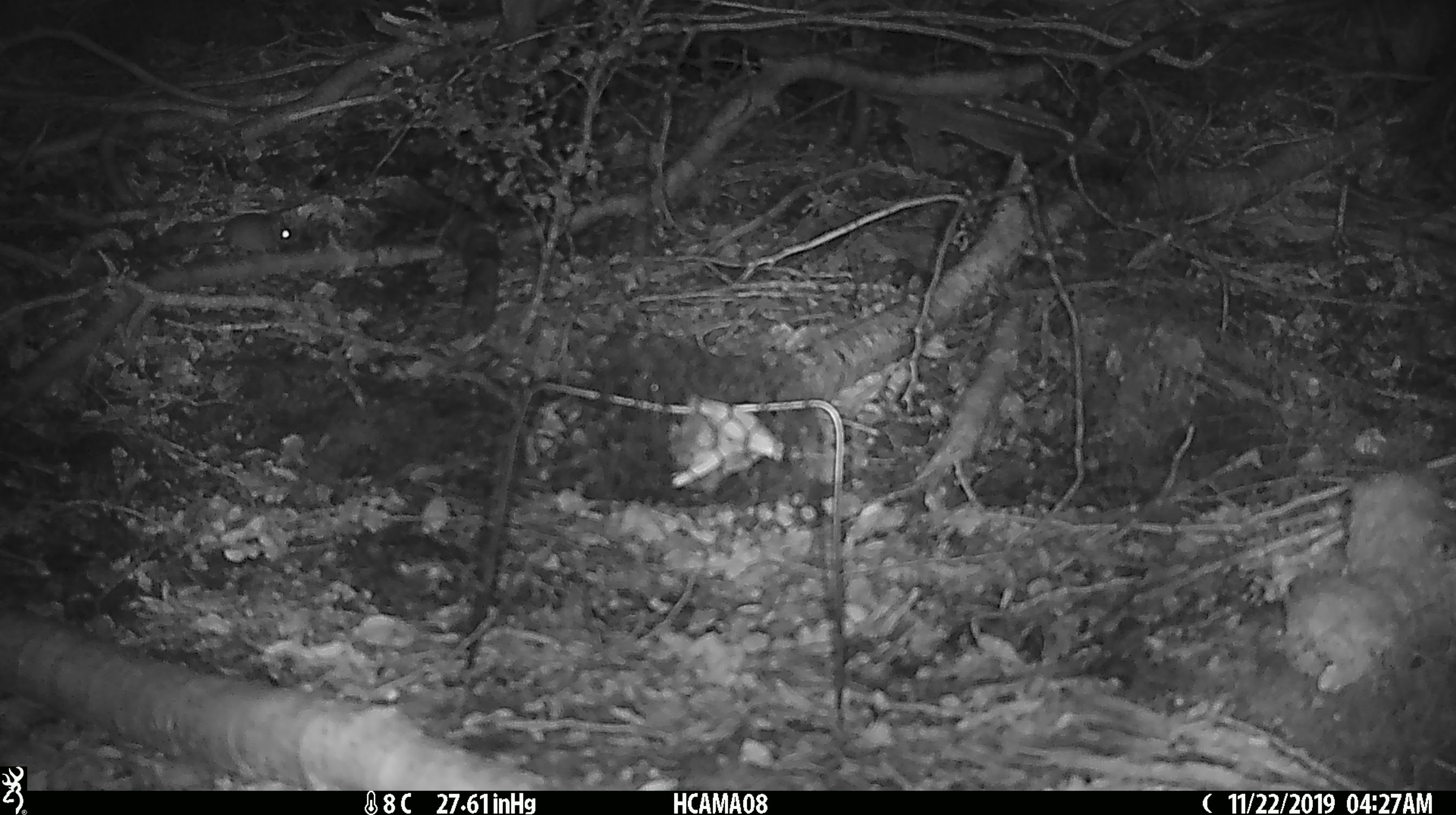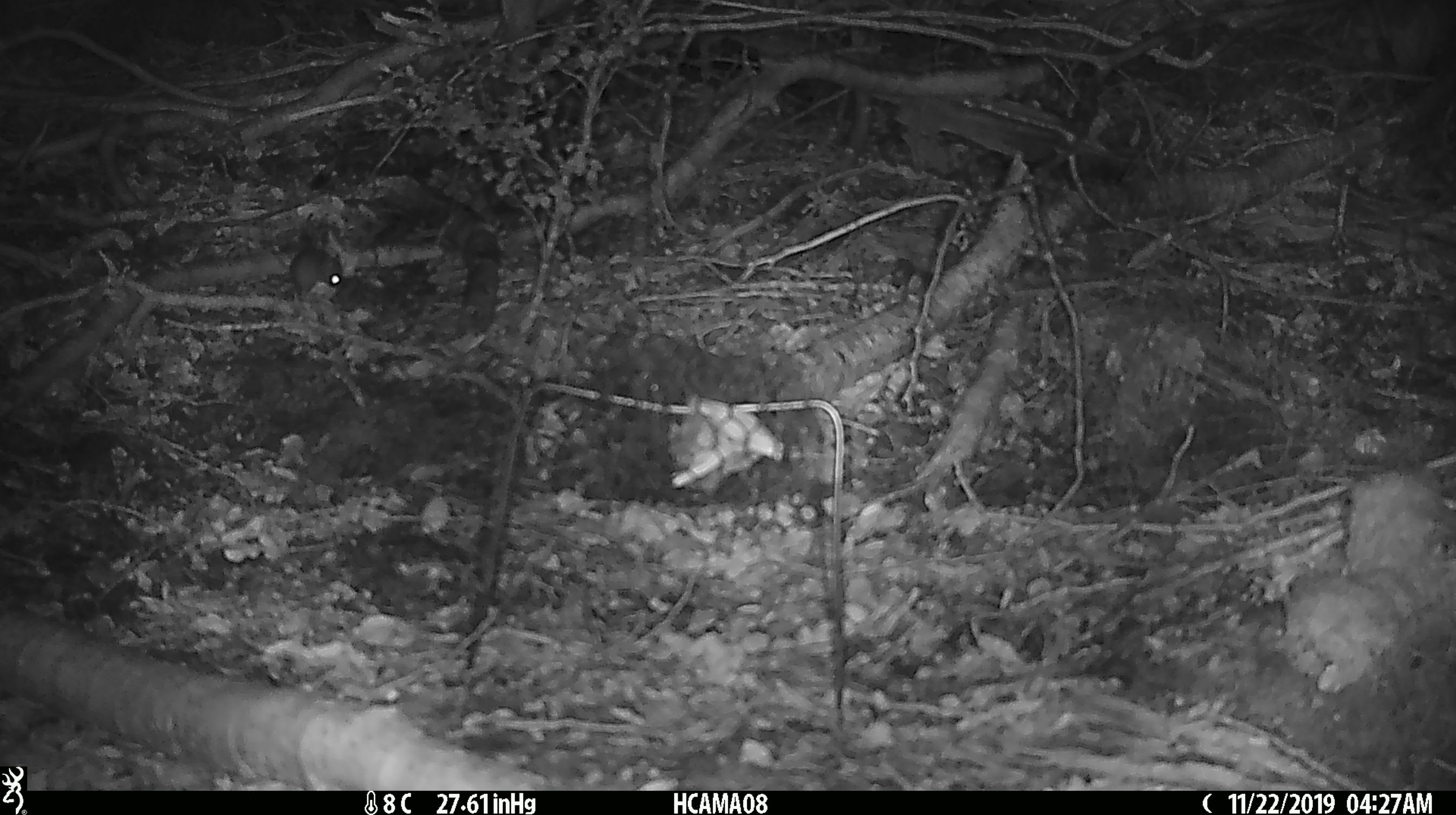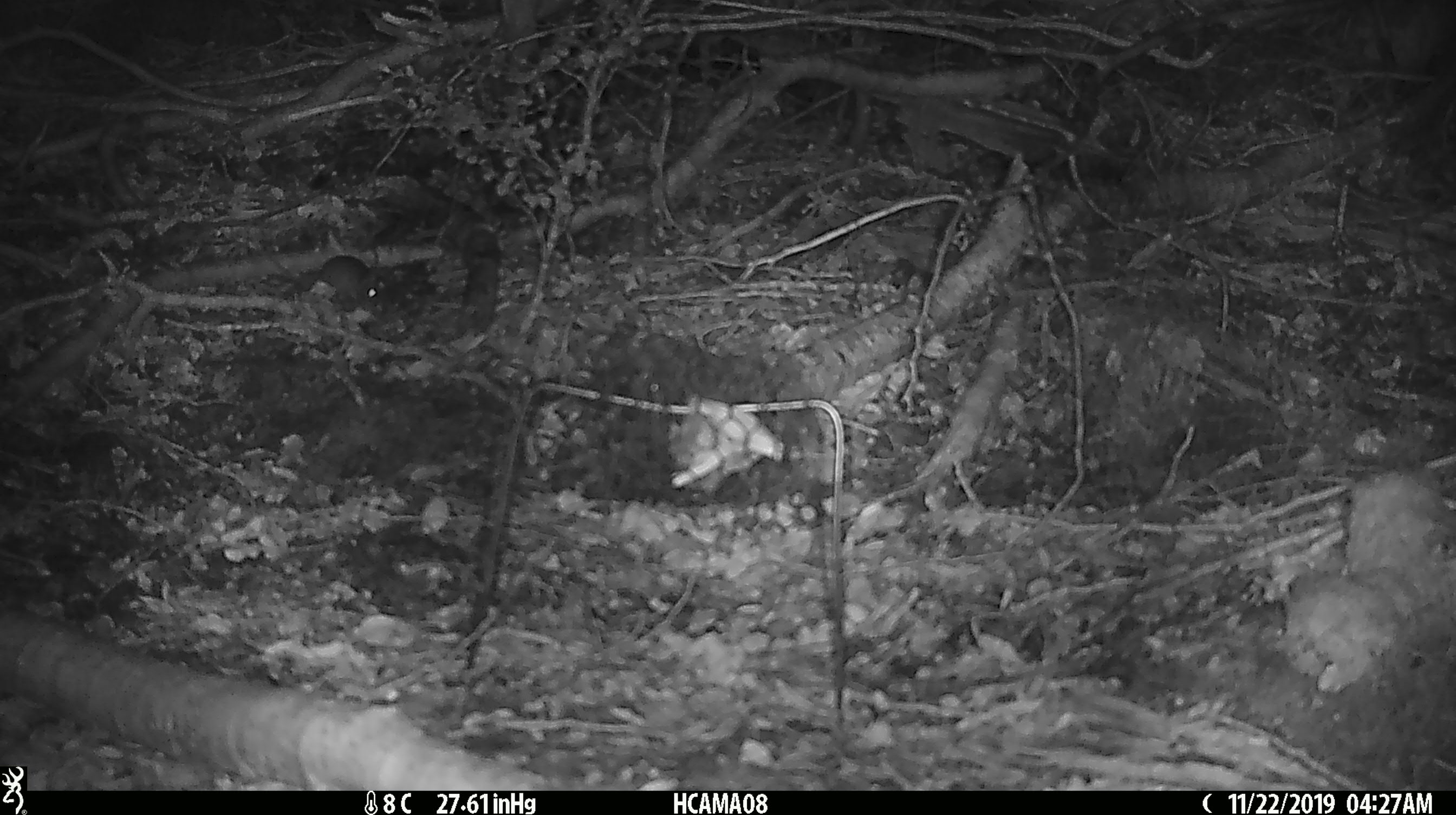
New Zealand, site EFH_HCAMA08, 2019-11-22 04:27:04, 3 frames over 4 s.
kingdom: Animalia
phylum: Chordata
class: Mammalia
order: Rodentia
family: Muridae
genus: Mus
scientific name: Mus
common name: mouse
Mouse (Mus).